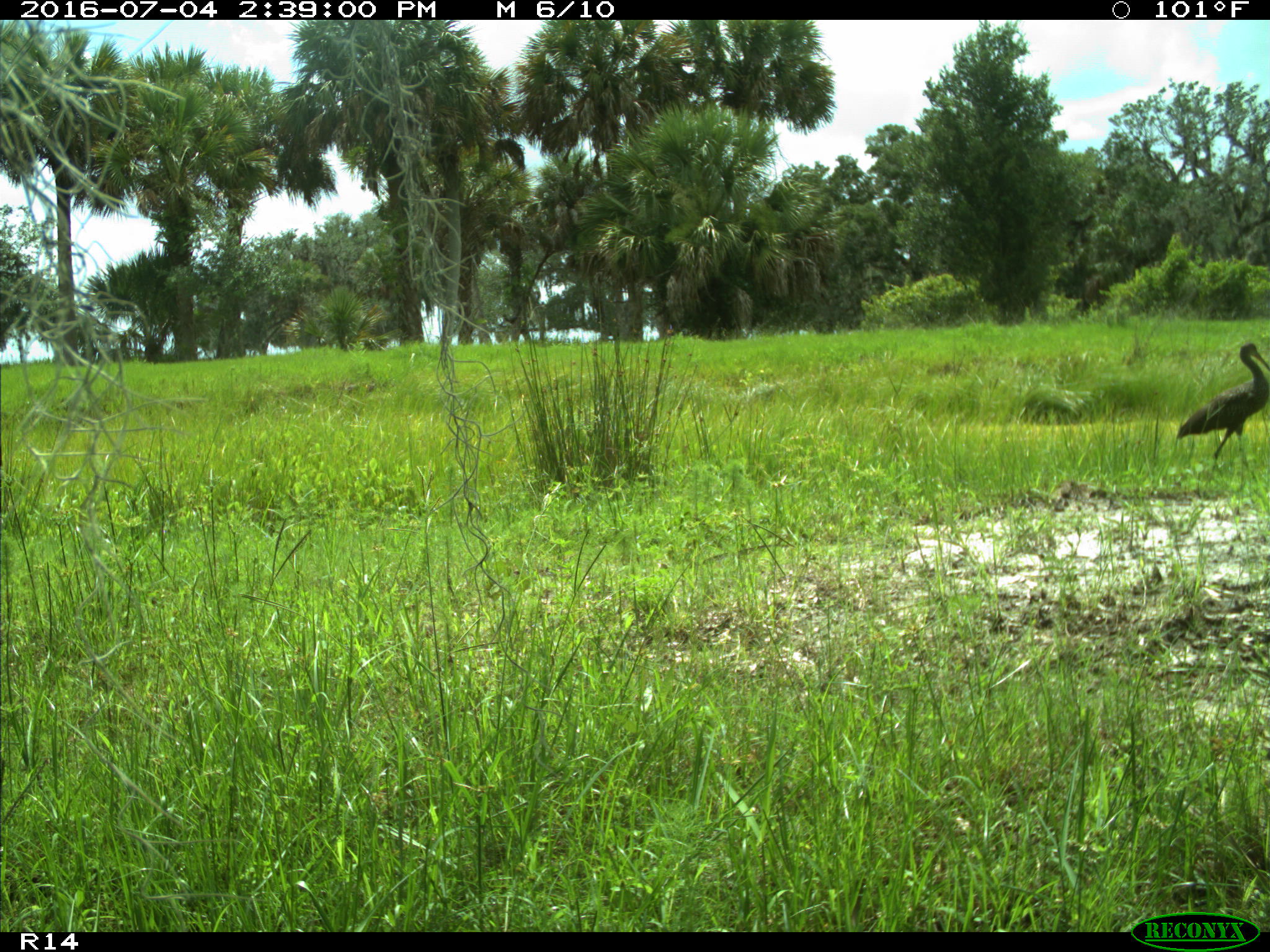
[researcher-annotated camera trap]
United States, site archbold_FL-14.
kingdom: Animalia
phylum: Chordata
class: Aves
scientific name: Aves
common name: birds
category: unidentified bird